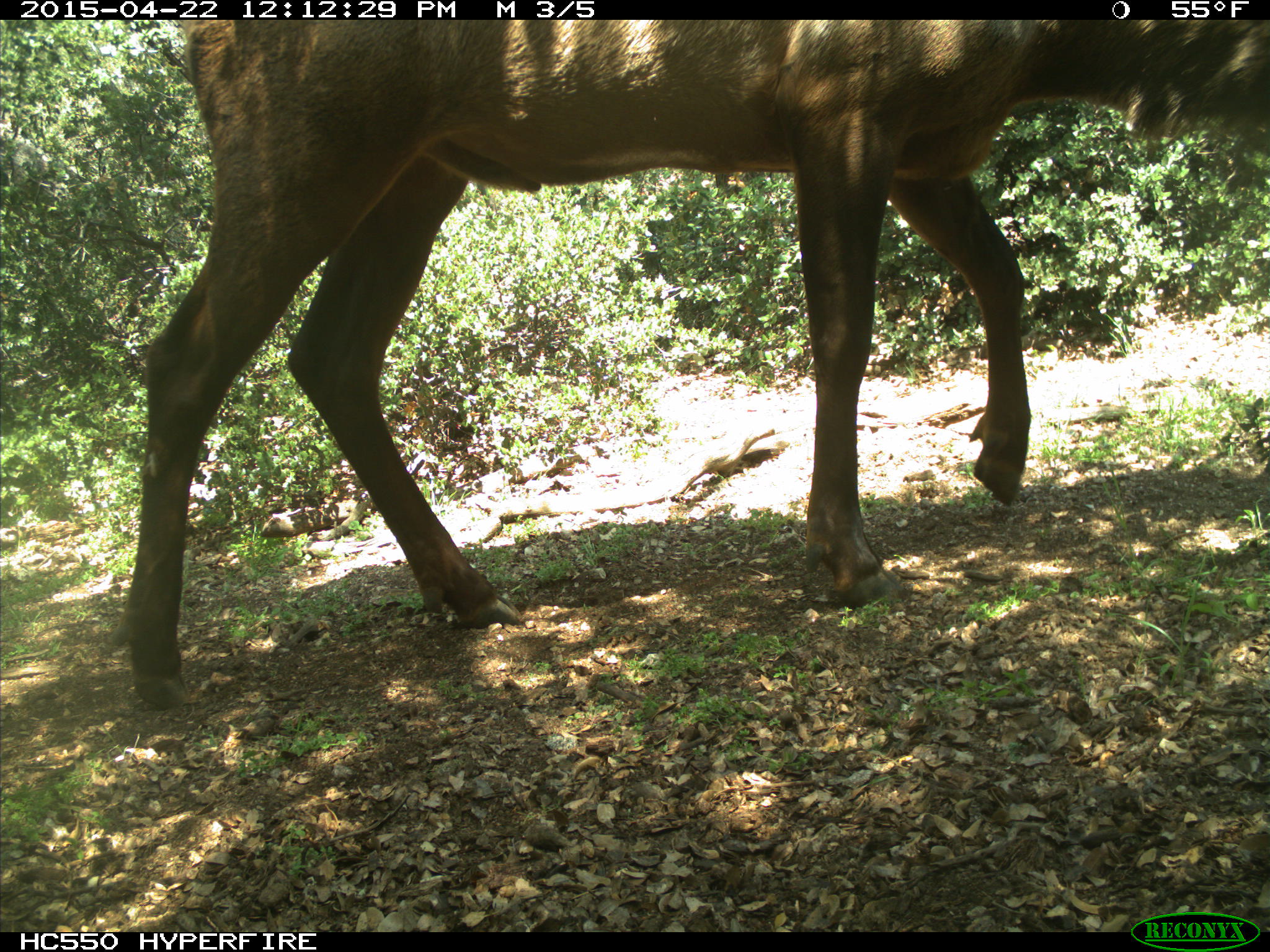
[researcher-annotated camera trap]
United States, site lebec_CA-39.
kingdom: Animalia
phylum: Chordata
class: Mammalia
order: Artiodactyla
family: Cervidae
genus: Cervus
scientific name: Cervus canadensis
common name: elk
Cervus canadensis (elk).